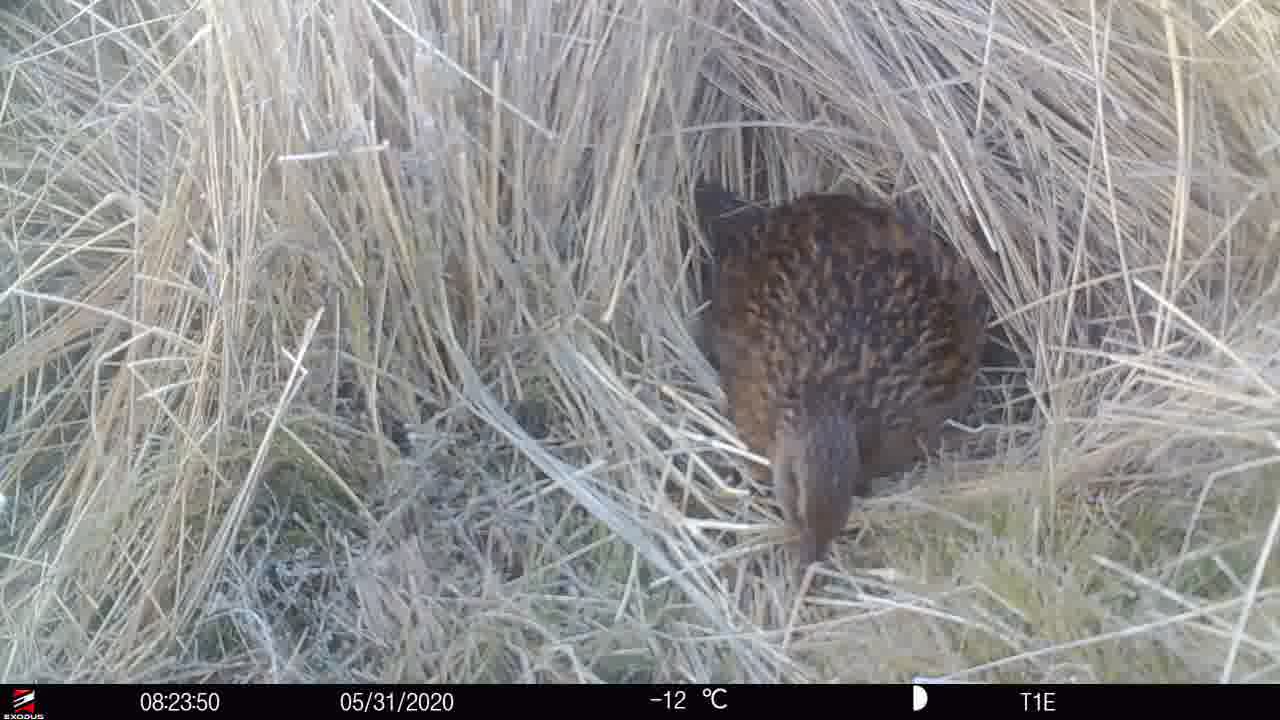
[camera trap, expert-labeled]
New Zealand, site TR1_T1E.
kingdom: Animalia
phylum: Chordata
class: Aves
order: Gruiformes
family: Rallidae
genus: Gallirallus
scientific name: Gallirallus australis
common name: weka